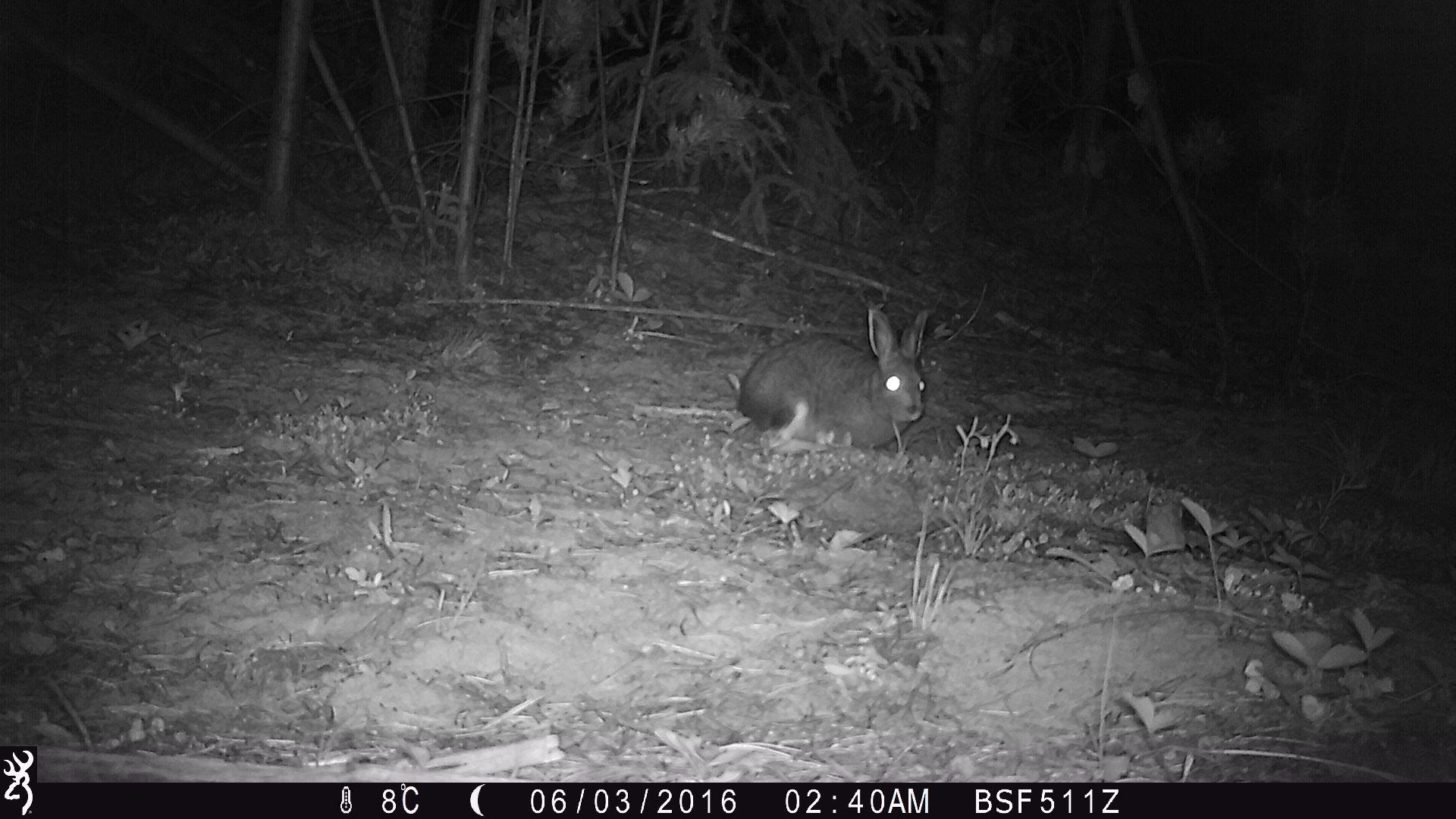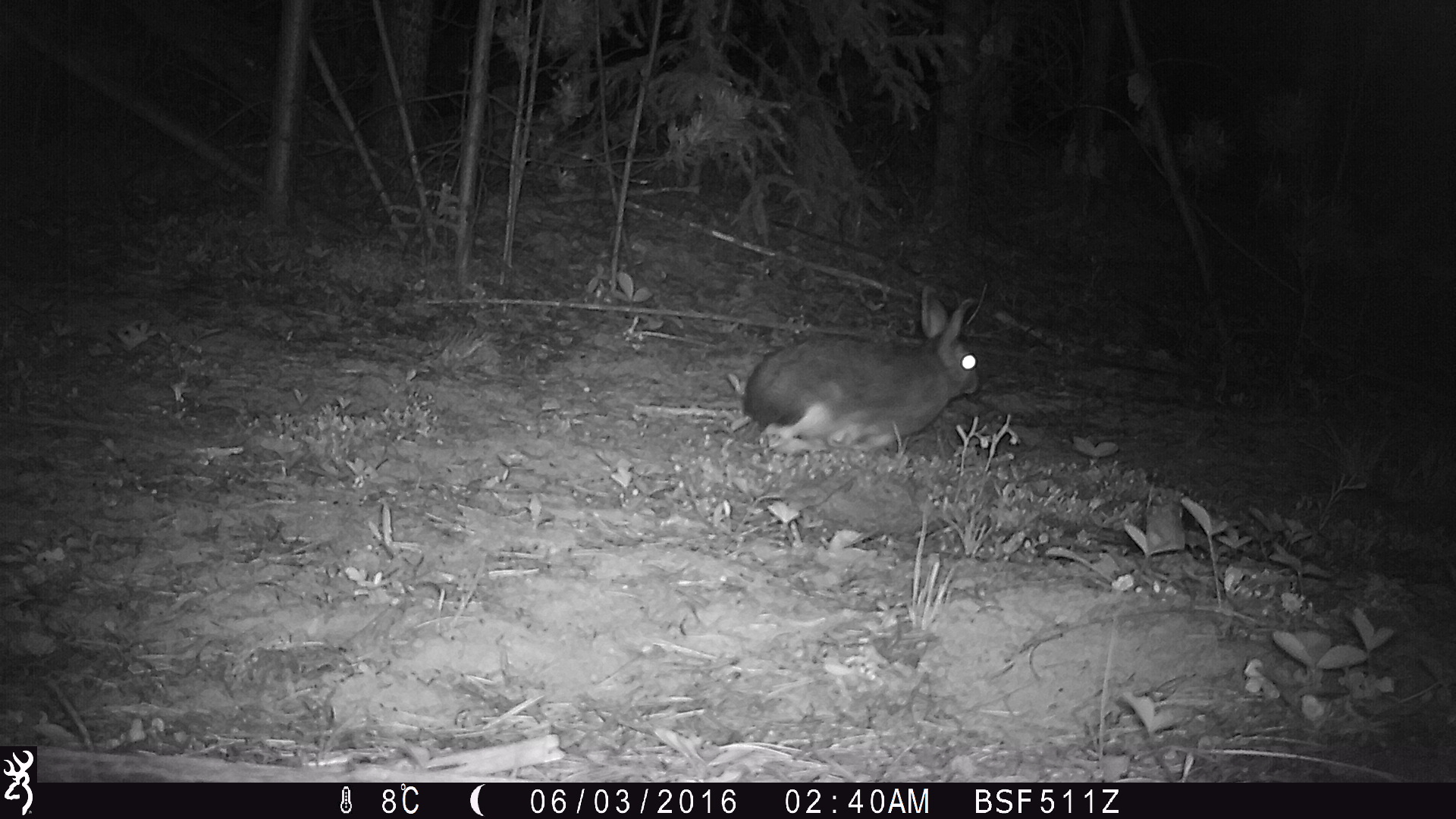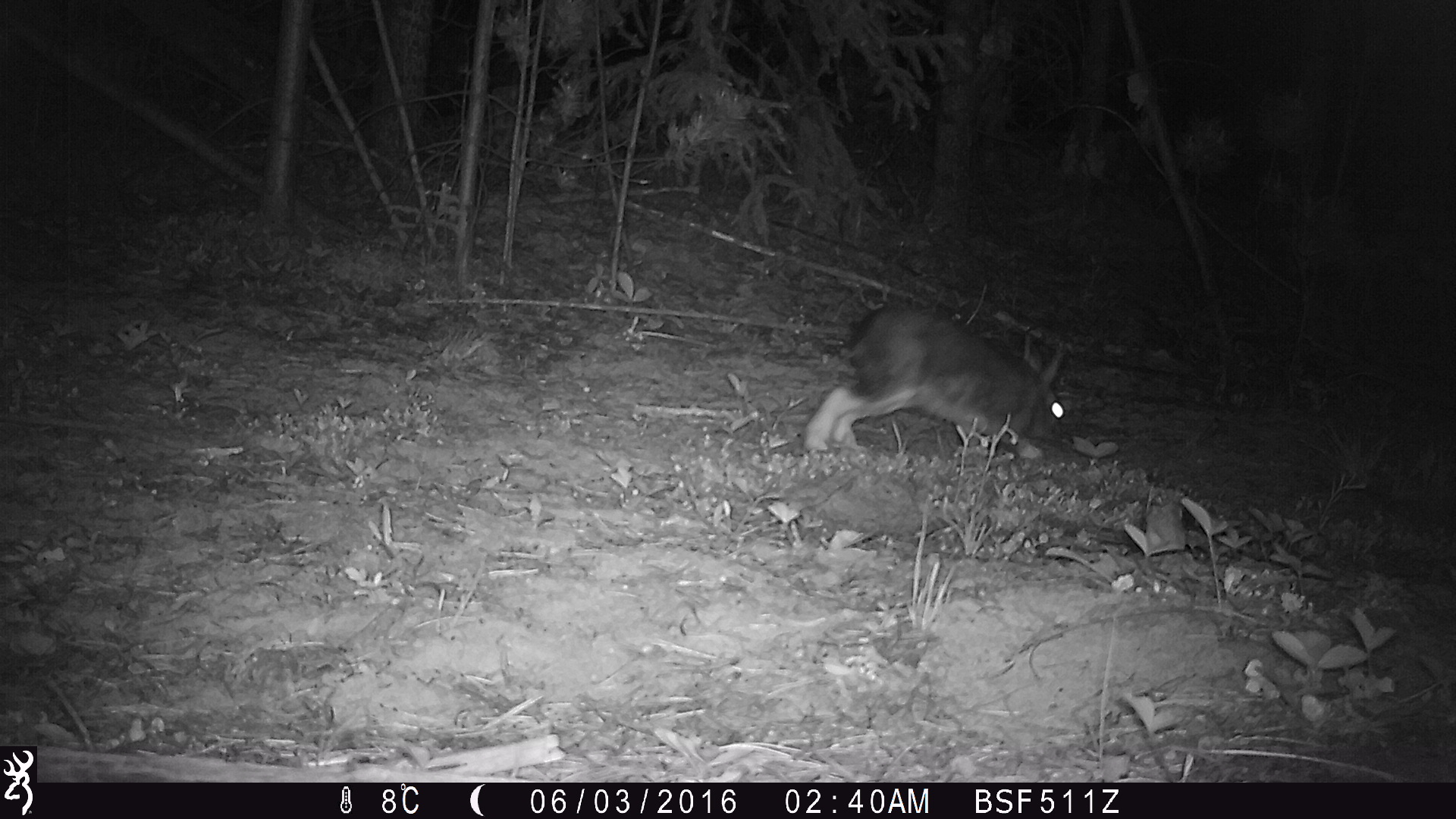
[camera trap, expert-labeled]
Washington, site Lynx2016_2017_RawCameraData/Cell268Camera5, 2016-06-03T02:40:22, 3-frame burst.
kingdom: Animalia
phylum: Chordata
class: Mammalia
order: Lagomorpha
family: Leporidae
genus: Lepus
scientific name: Lepus americanus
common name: snowshoe hare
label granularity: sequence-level